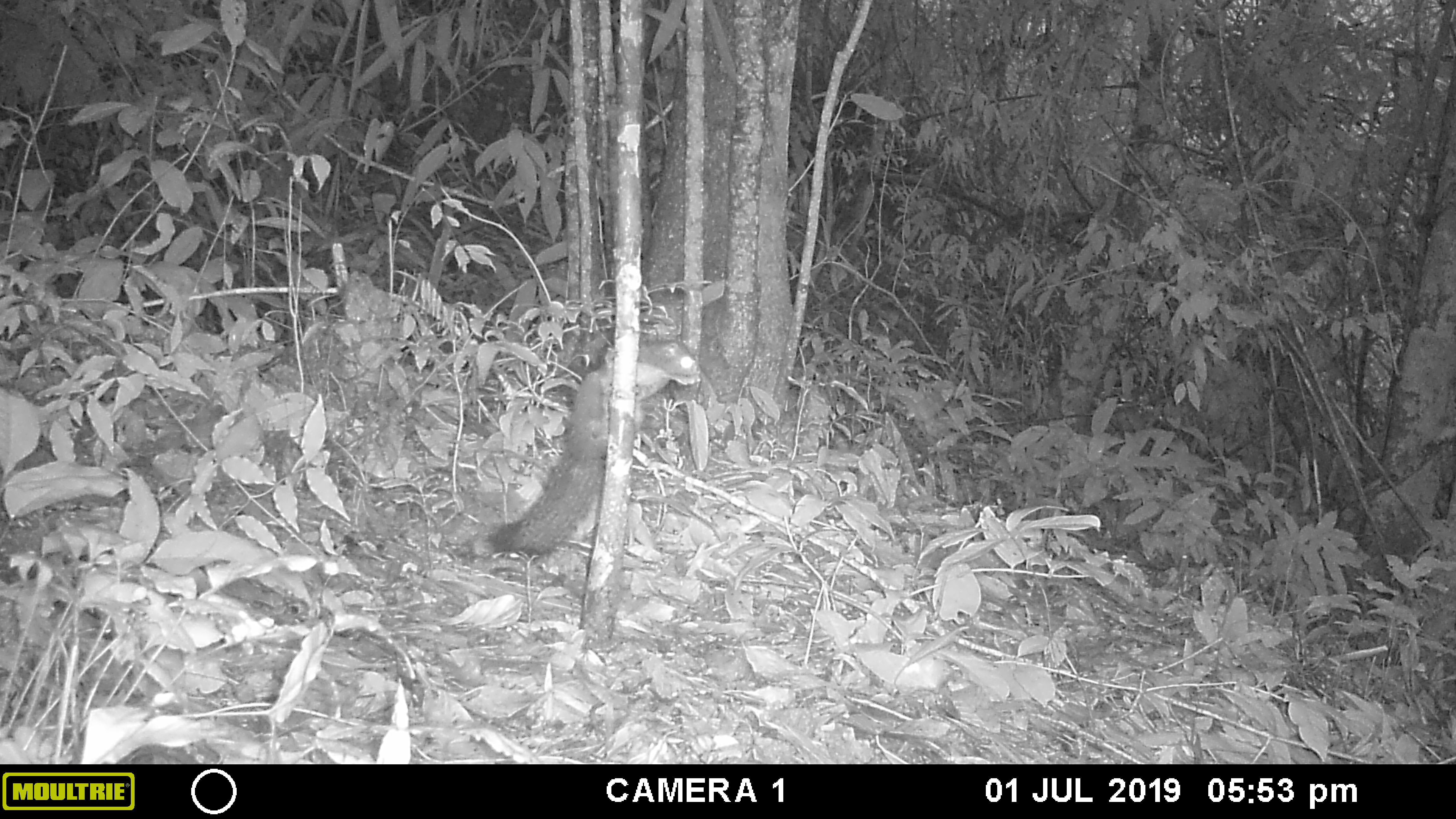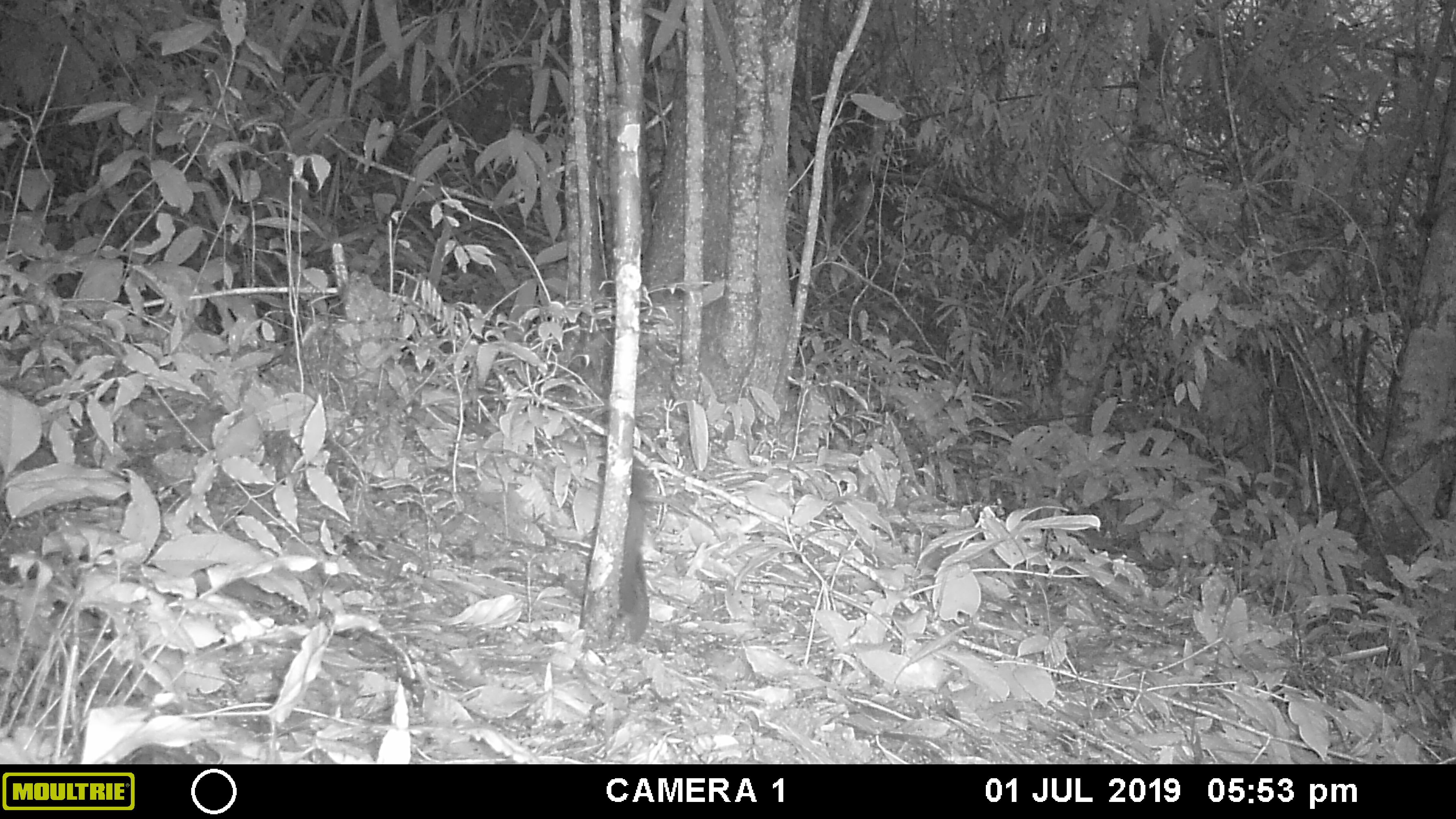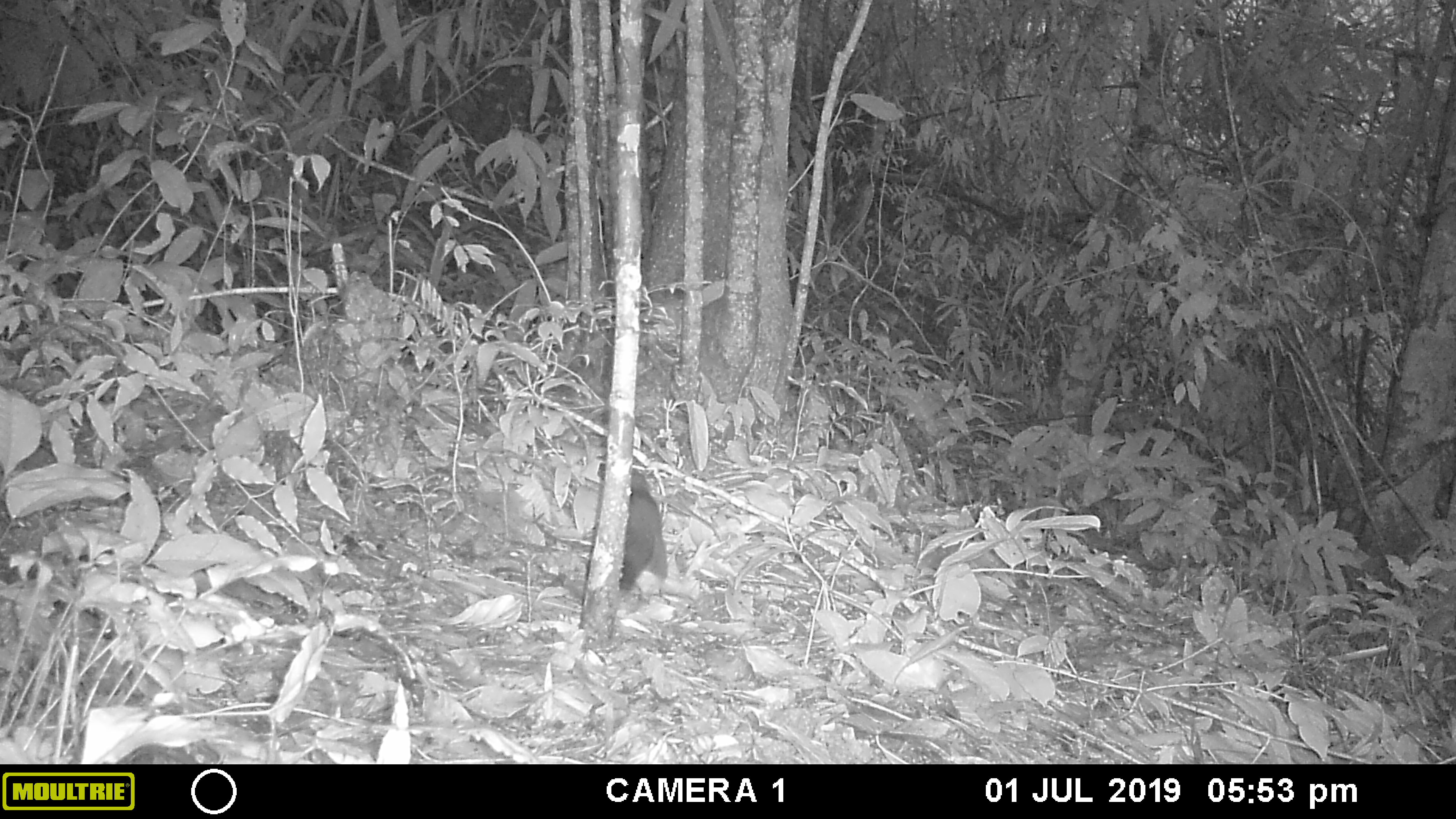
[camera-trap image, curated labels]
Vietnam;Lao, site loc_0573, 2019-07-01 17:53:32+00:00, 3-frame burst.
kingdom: Animalia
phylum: Chordata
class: Mammalia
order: Rodentia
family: Sciuridae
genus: Callosciurus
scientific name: Callosciurus erythraeus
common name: pallas's squirrel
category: pallass squirrel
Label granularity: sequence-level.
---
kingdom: Animalia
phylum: Chordata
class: Mammalia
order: Rodentia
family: Sciuridae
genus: Dremomys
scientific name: Dremomys rufigenis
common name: red-cheeked squirrel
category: red cheeked squirrel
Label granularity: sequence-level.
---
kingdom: Animalia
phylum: Arthropoda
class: Insecta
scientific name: Insecta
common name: insect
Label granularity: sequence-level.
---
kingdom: Animalia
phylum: Chordata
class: Mammalia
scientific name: Mammalia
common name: mammal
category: unidentified small mammal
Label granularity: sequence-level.